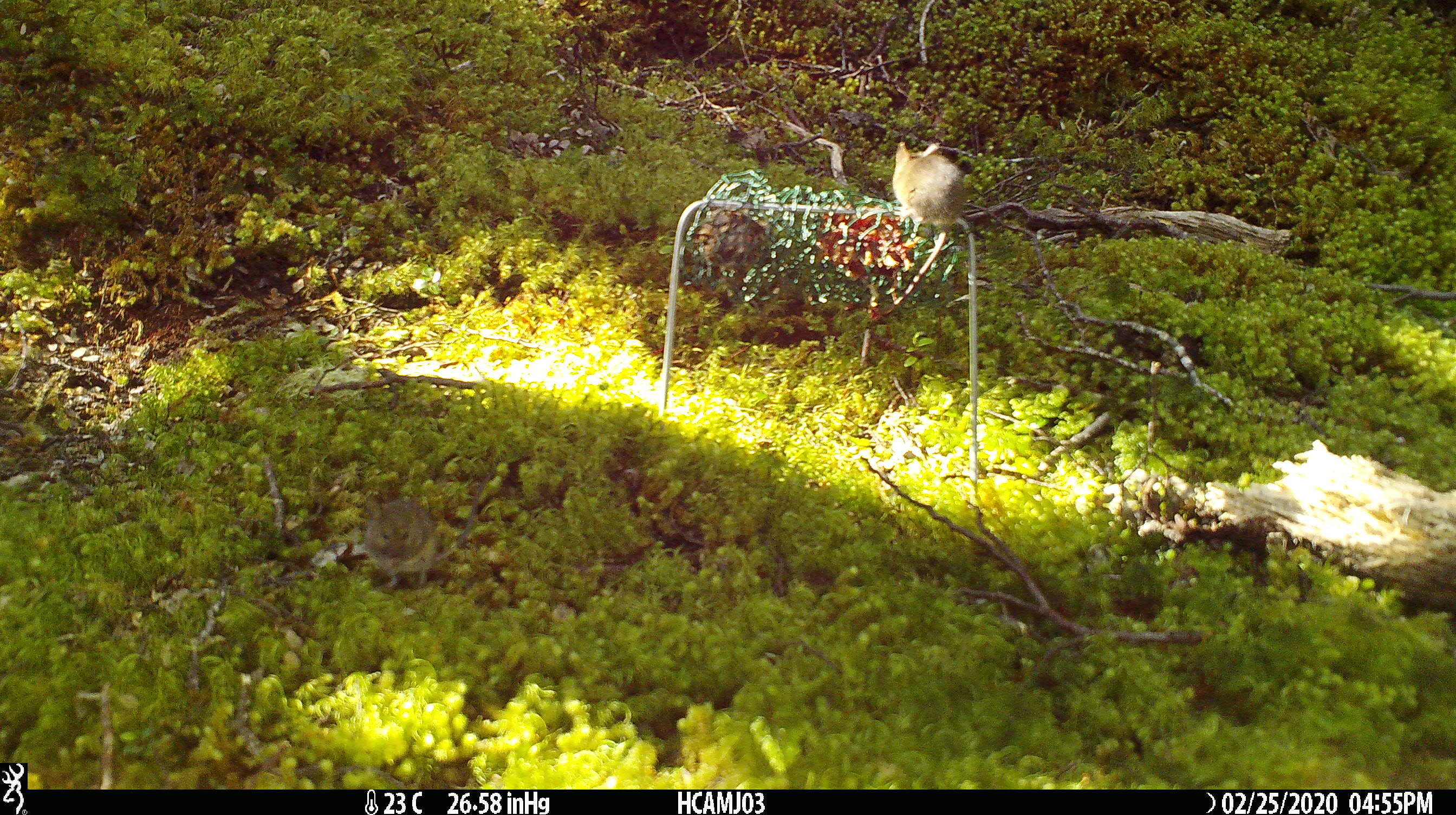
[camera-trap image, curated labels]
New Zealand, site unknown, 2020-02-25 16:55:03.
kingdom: Animalia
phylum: Chordata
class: Mammalia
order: Rodentia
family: Muridae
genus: Mus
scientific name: Mus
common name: mouse